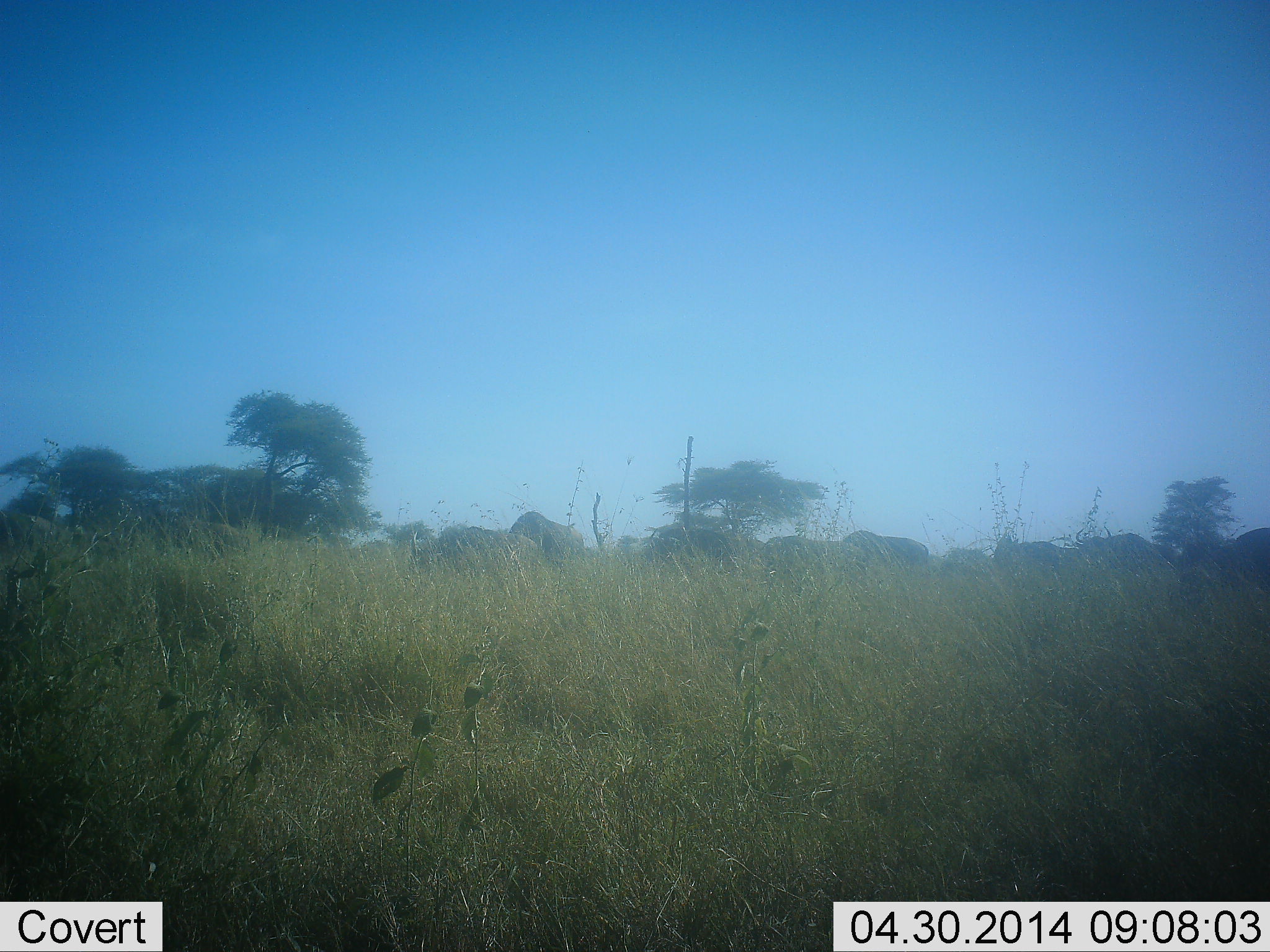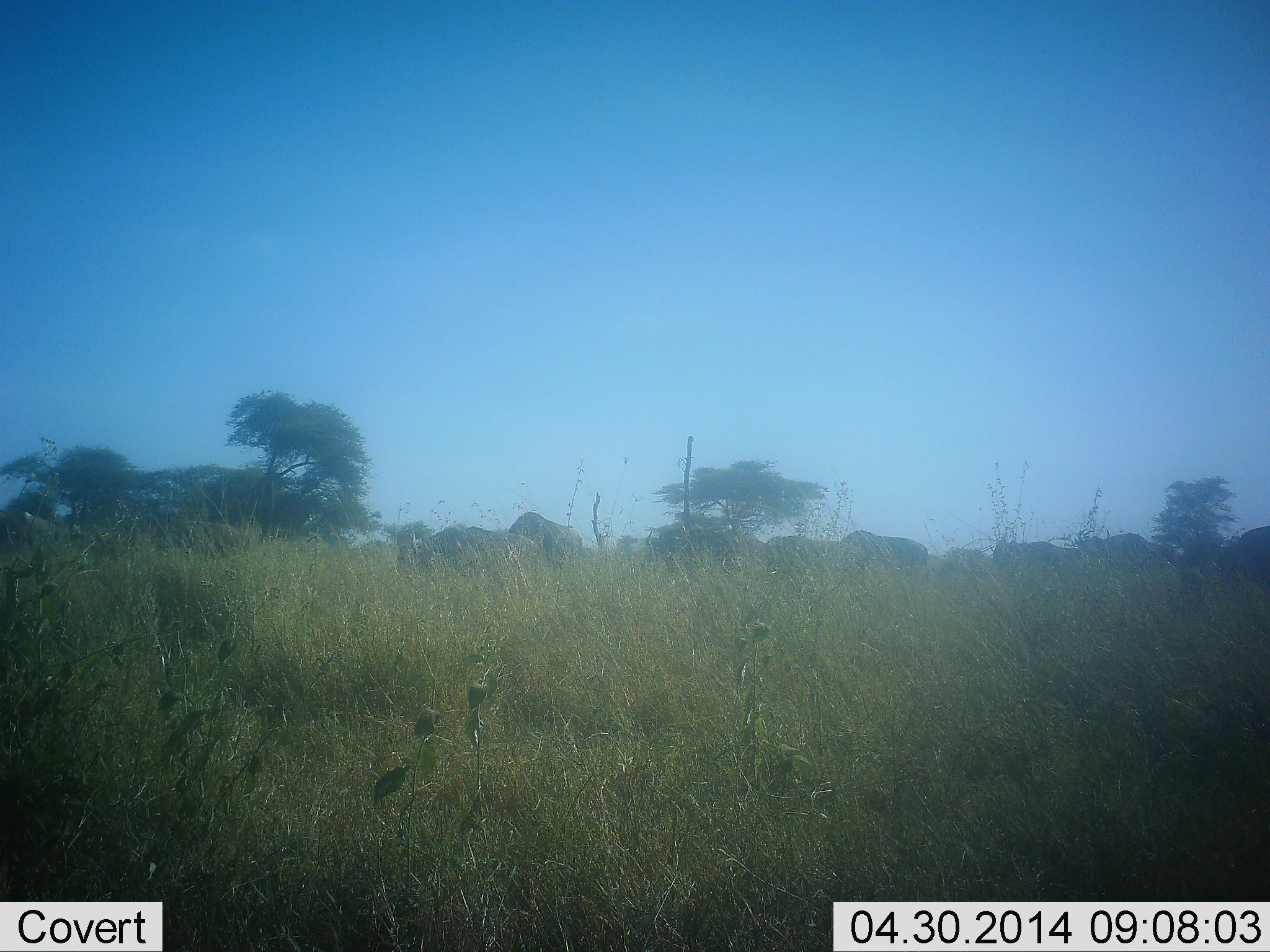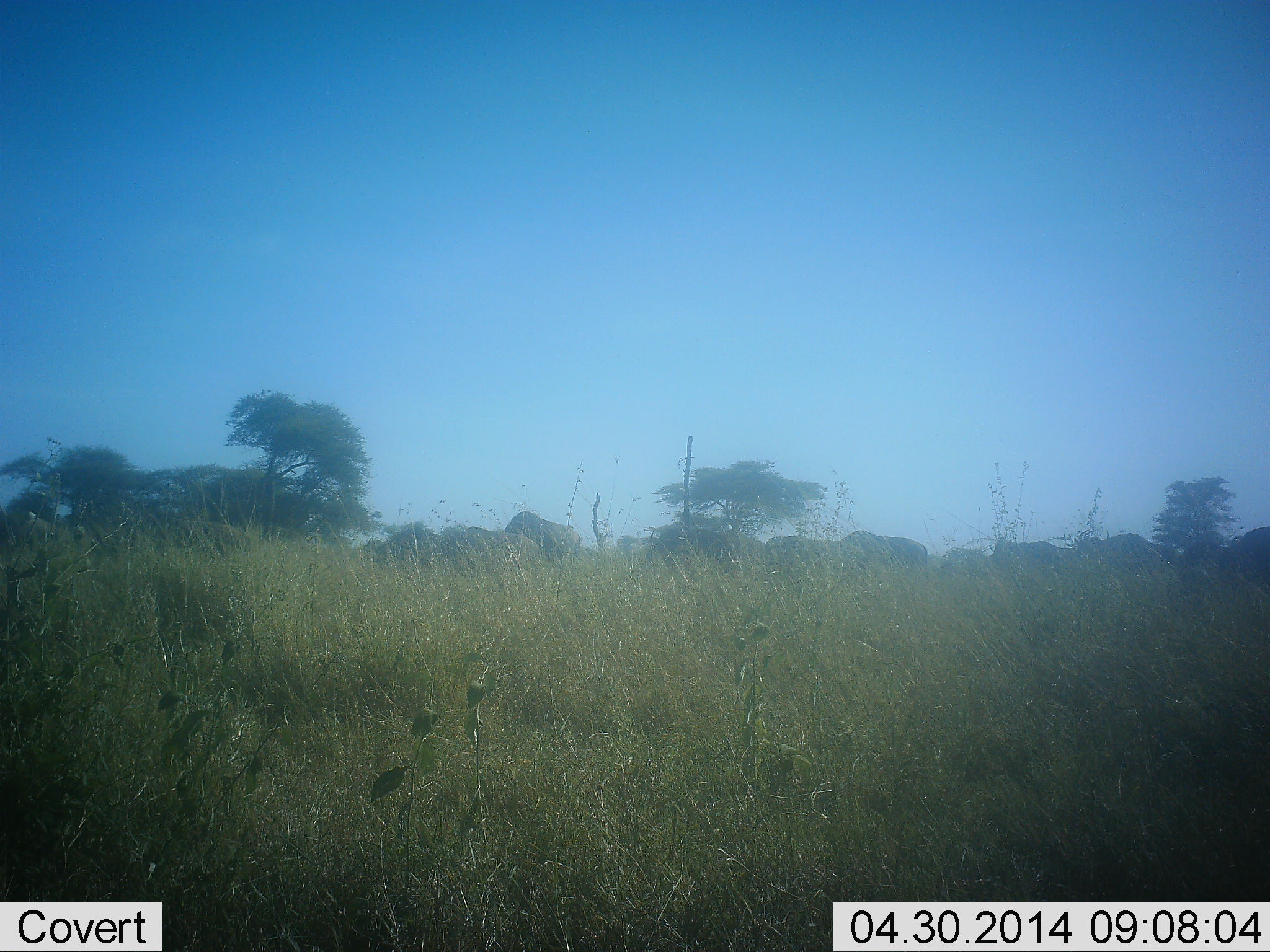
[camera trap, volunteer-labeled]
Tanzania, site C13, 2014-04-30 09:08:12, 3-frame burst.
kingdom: Animalia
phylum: Chordata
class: Mammalia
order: Artiodactyla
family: Bovidae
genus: Connochaetes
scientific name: Connochaetes taurinus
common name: blue wildebeest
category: wildebeest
Wildebeest (blue wildebeest) (Connochaetes taurinus), count 10. Behavior (volunteer vote fractions): standing 70%, resting 0%, moving 30%, interacting 0%. Young present (vote fraction): 0%. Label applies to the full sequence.